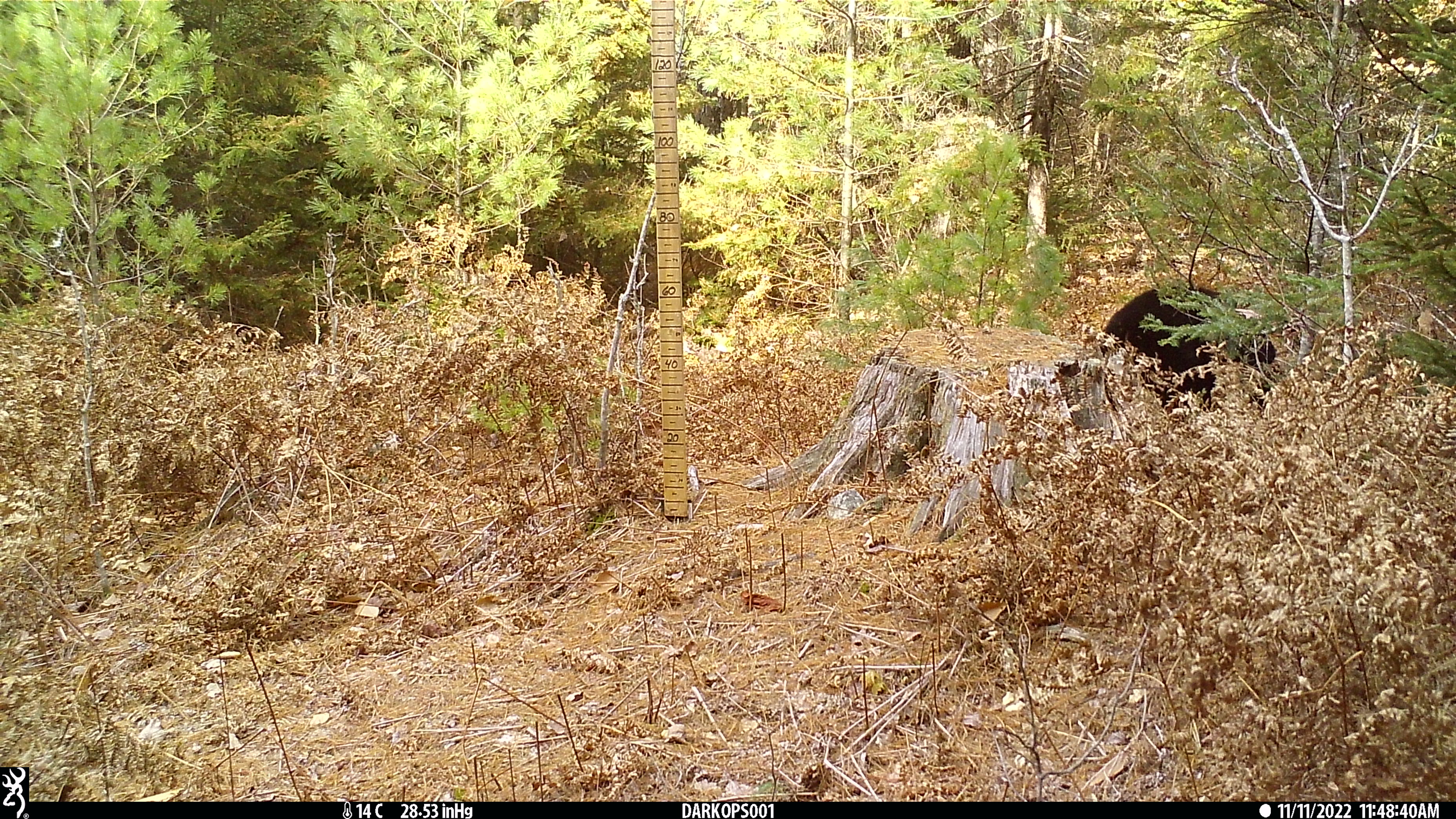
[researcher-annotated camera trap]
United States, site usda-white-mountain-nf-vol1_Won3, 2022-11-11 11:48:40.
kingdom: Animalia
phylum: Chordata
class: Mammalia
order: Carnivora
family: Ursidae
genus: Ursus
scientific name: Ursus americanus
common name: black bear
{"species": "black bear (Ursus americanus)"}